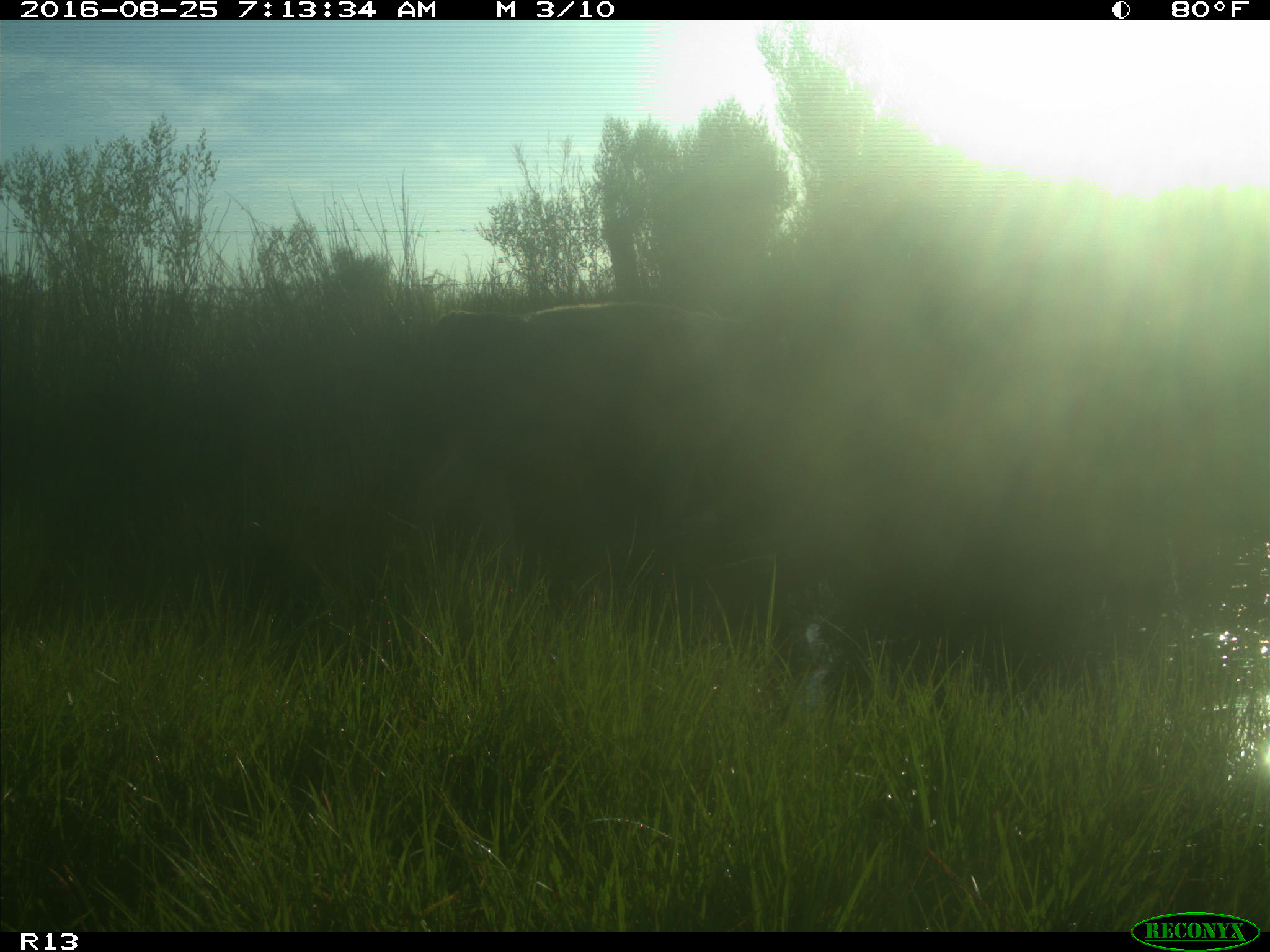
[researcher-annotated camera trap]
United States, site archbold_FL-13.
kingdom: Animalia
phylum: Chordata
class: Mammalia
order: Artiodactyla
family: Bovidae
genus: Bos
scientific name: Bos taurus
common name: domestic cow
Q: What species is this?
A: Bos taurus (domestic cow).